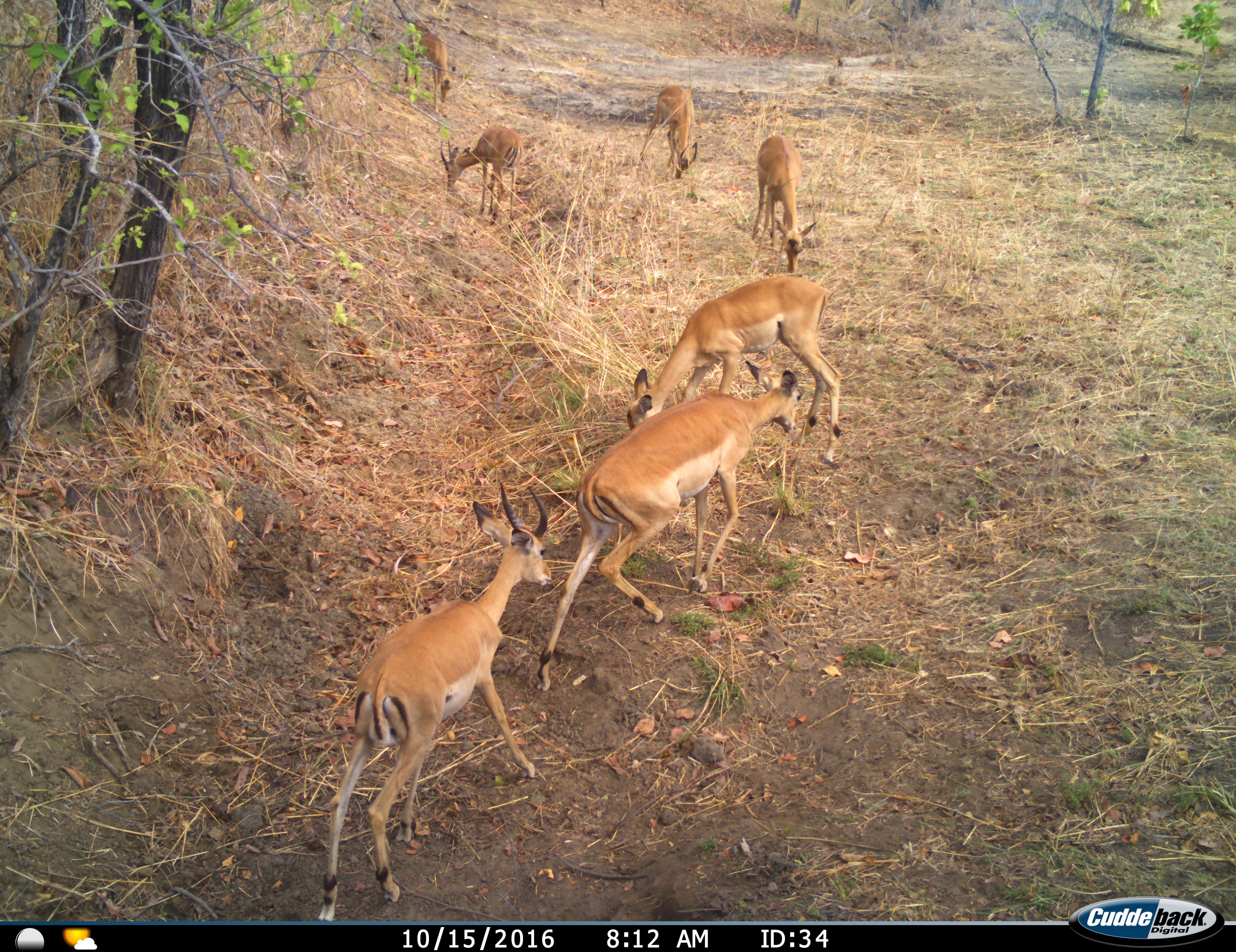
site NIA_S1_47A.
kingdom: Animalia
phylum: Chordata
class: Mammalia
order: Artiodactyla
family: Bovidae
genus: Aepyceros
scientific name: Aepyceros melampus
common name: impala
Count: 7.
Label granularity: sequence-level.